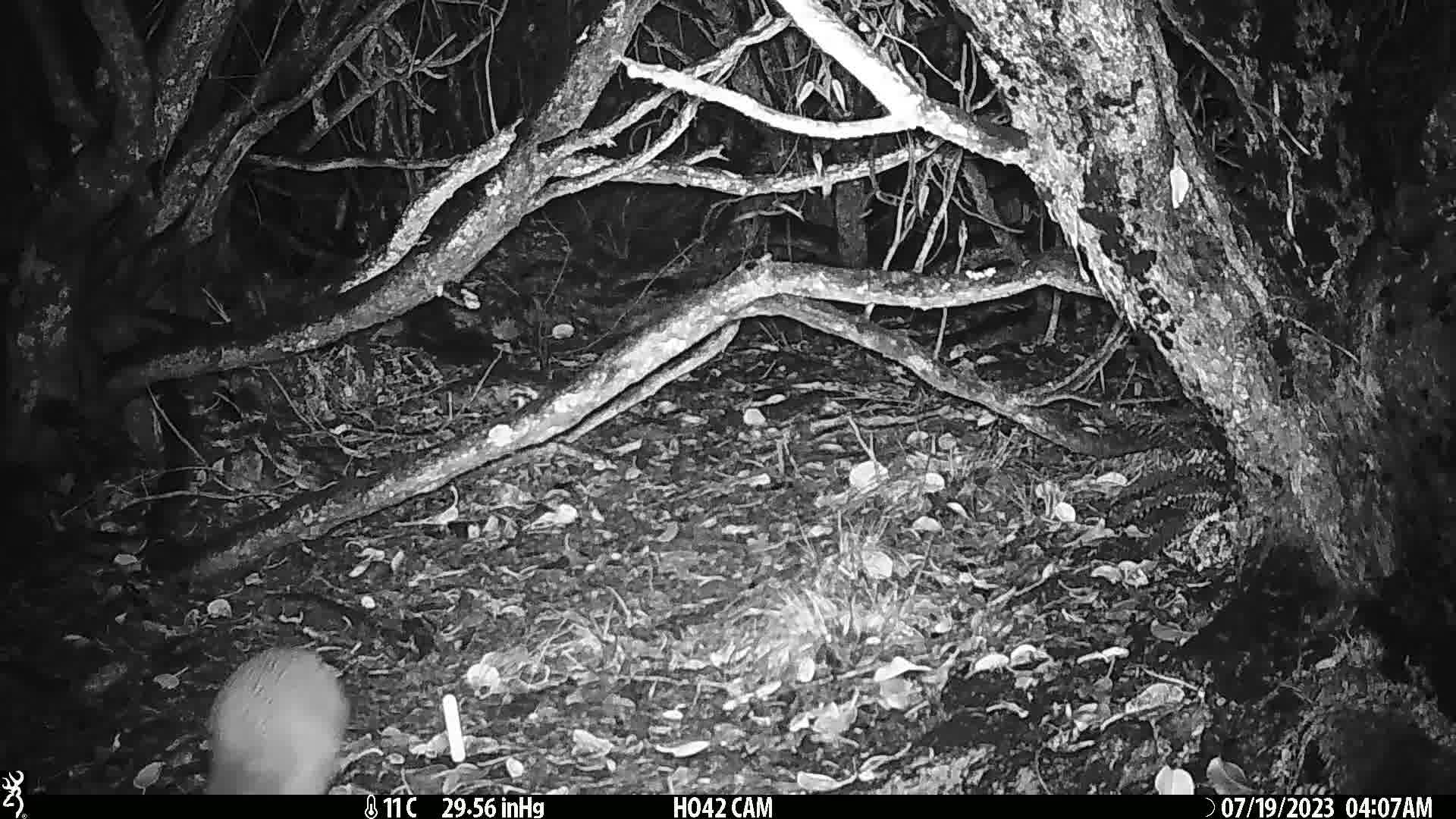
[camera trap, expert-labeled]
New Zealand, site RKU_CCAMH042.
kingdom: Animalia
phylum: Chordata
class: Aves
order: Apterygiformes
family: Apterygidae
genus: Apteryx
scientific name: Apteryx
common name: kiwi